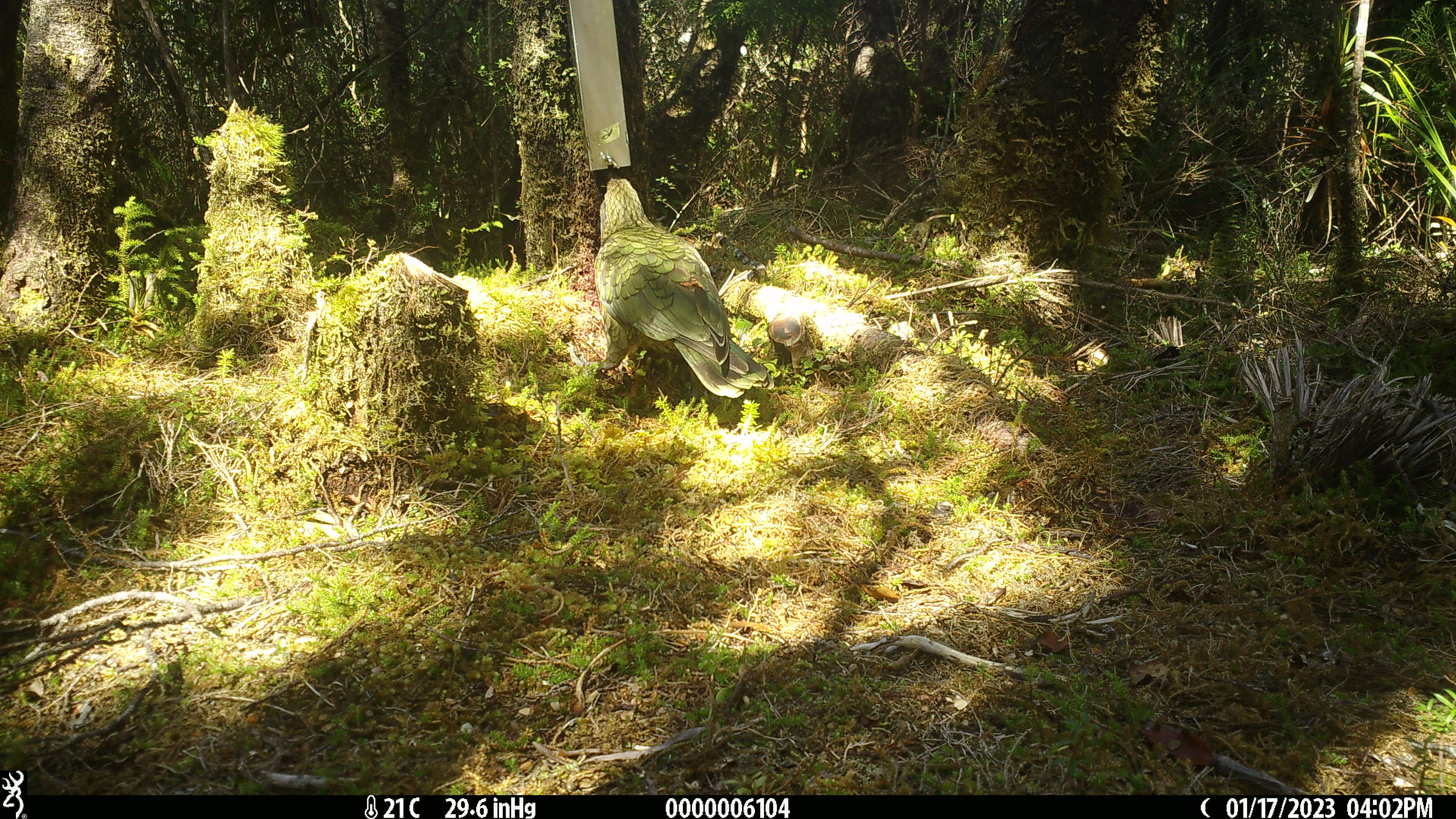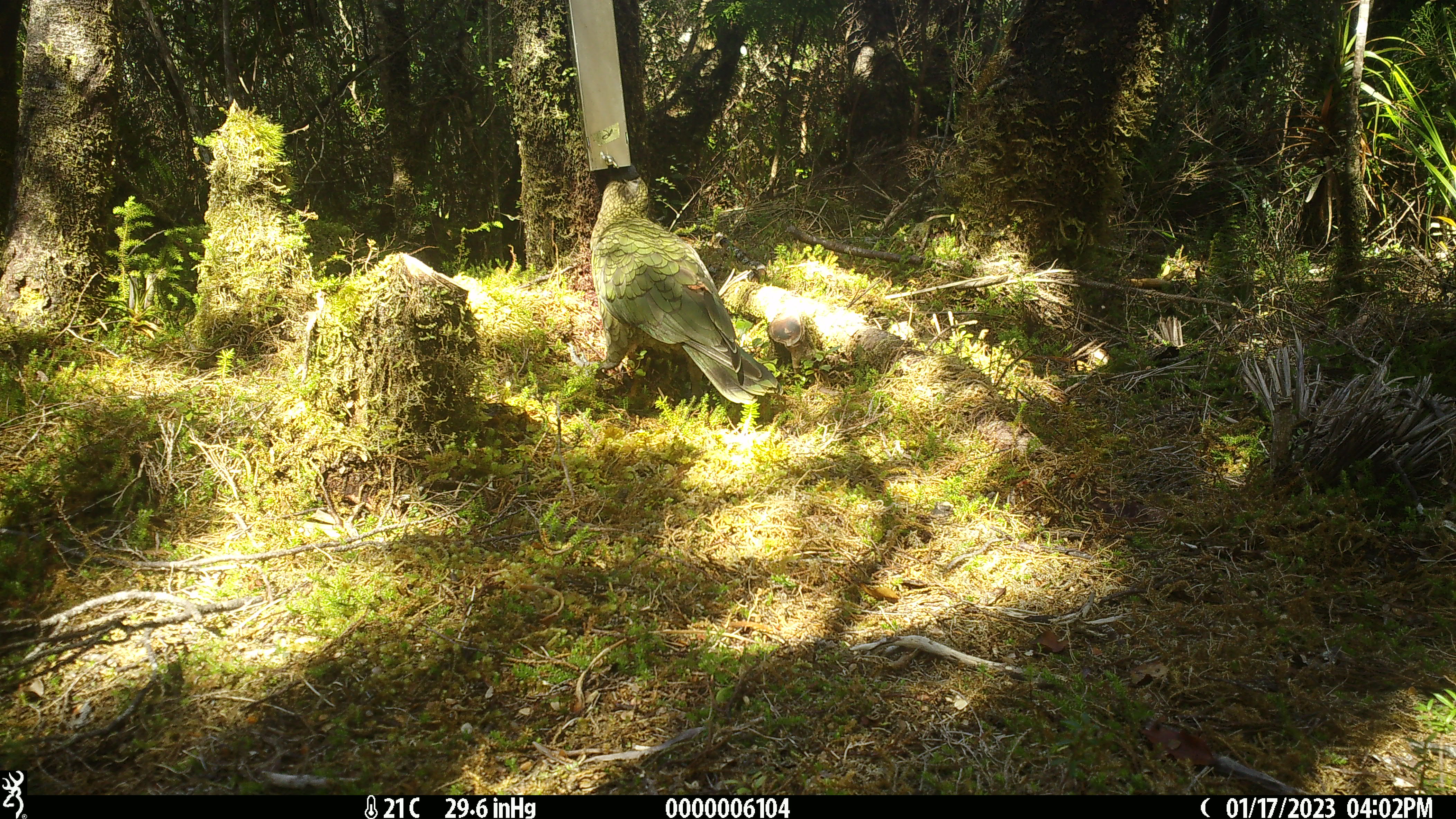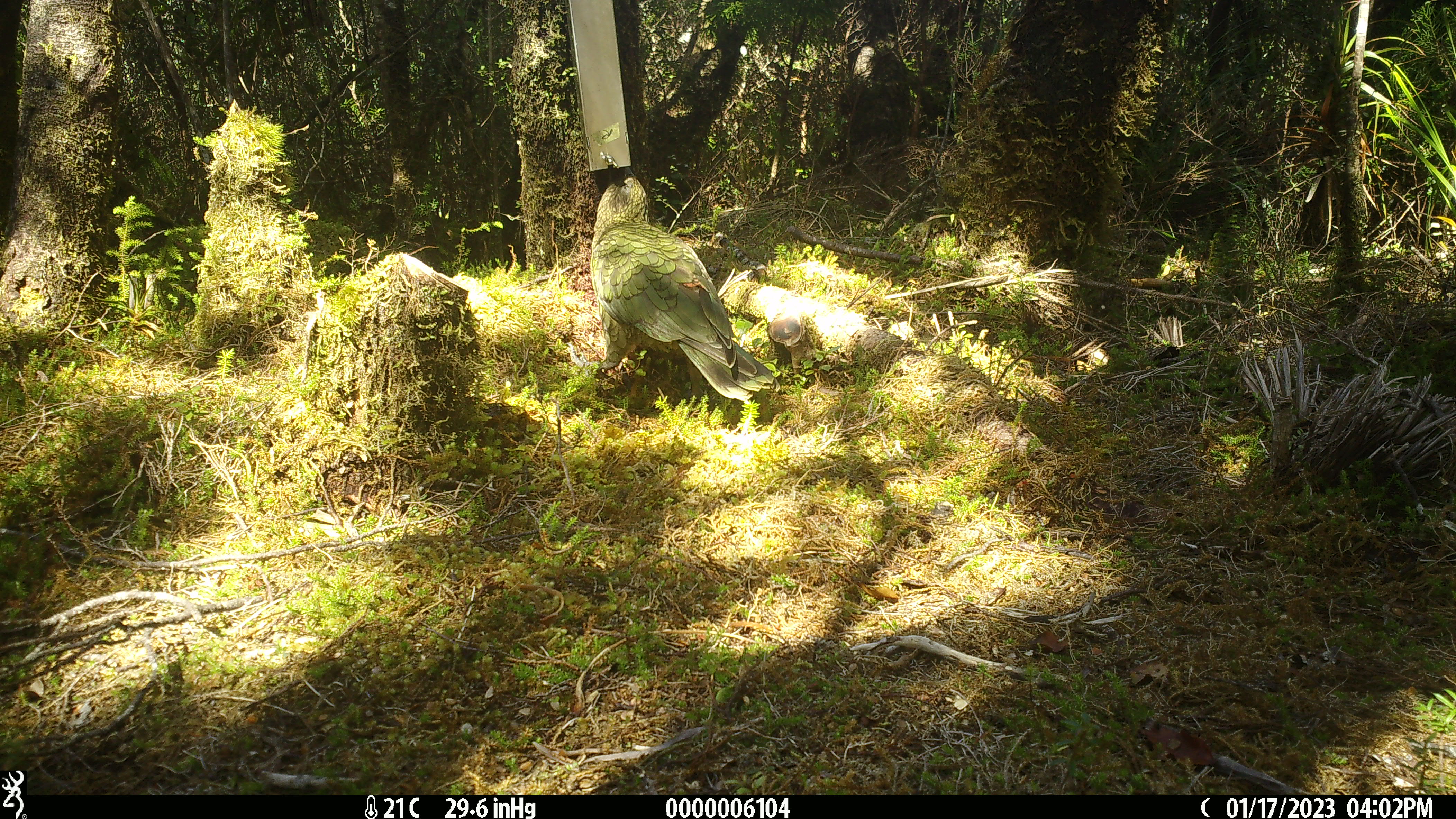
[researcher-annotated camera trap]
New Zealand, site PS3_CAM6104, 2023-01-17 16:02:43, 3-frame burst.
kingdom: Animalia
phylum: Chordata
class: Aves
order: Psittaciformes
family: Strigopidae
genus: Nestor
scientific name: Nestor notabilis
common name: kea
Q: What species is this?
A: Kea (Nestor notabilis).